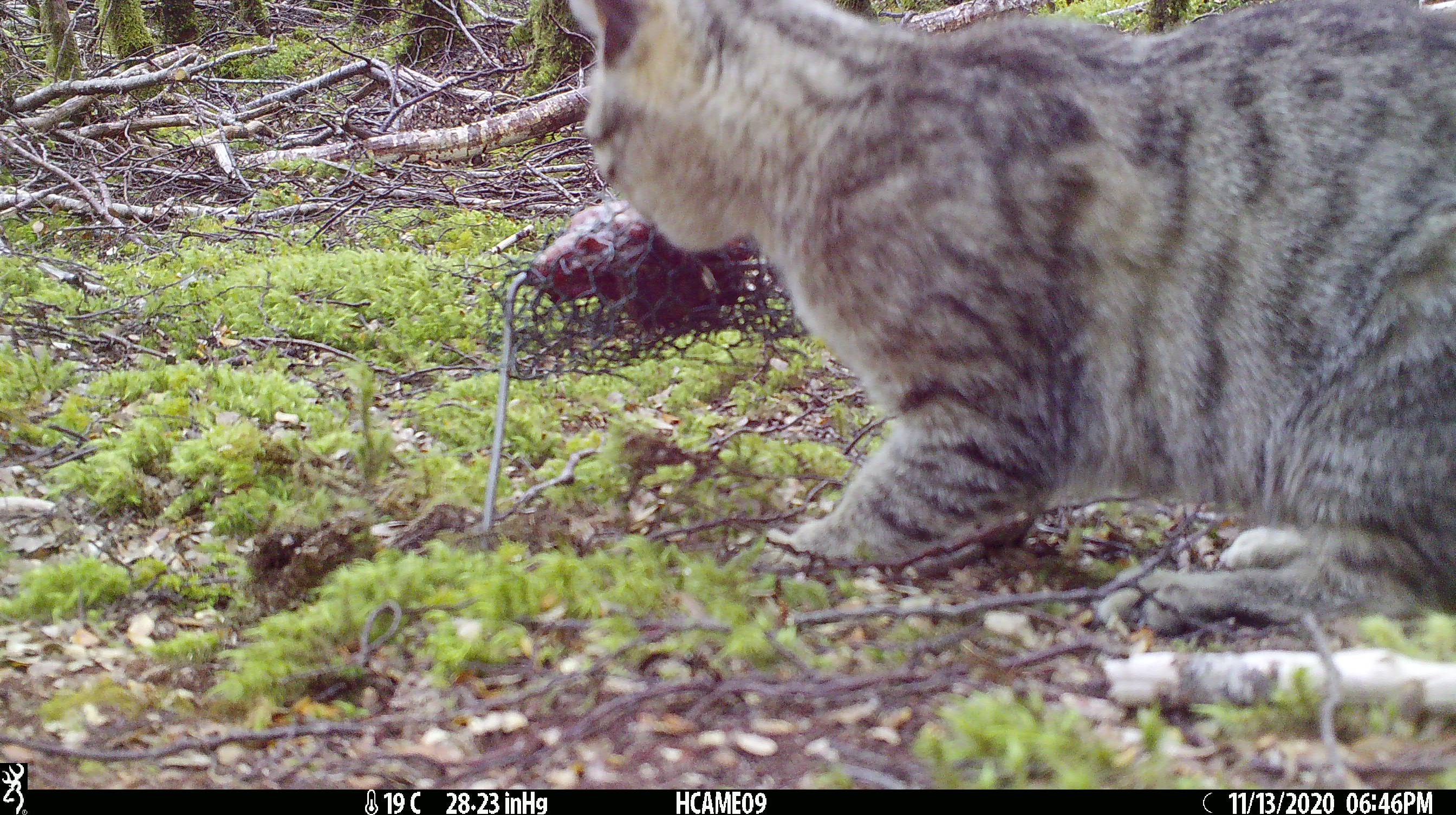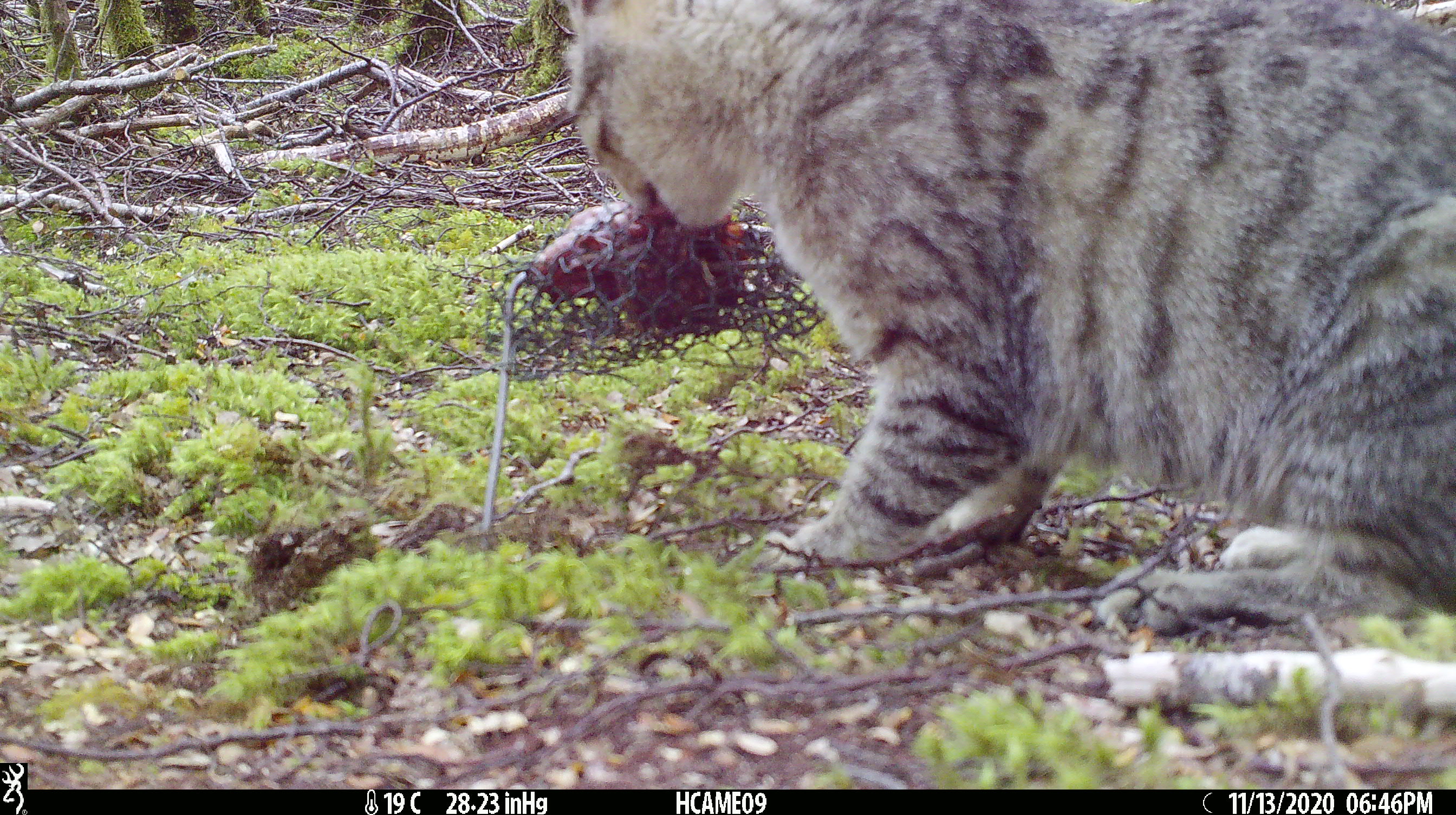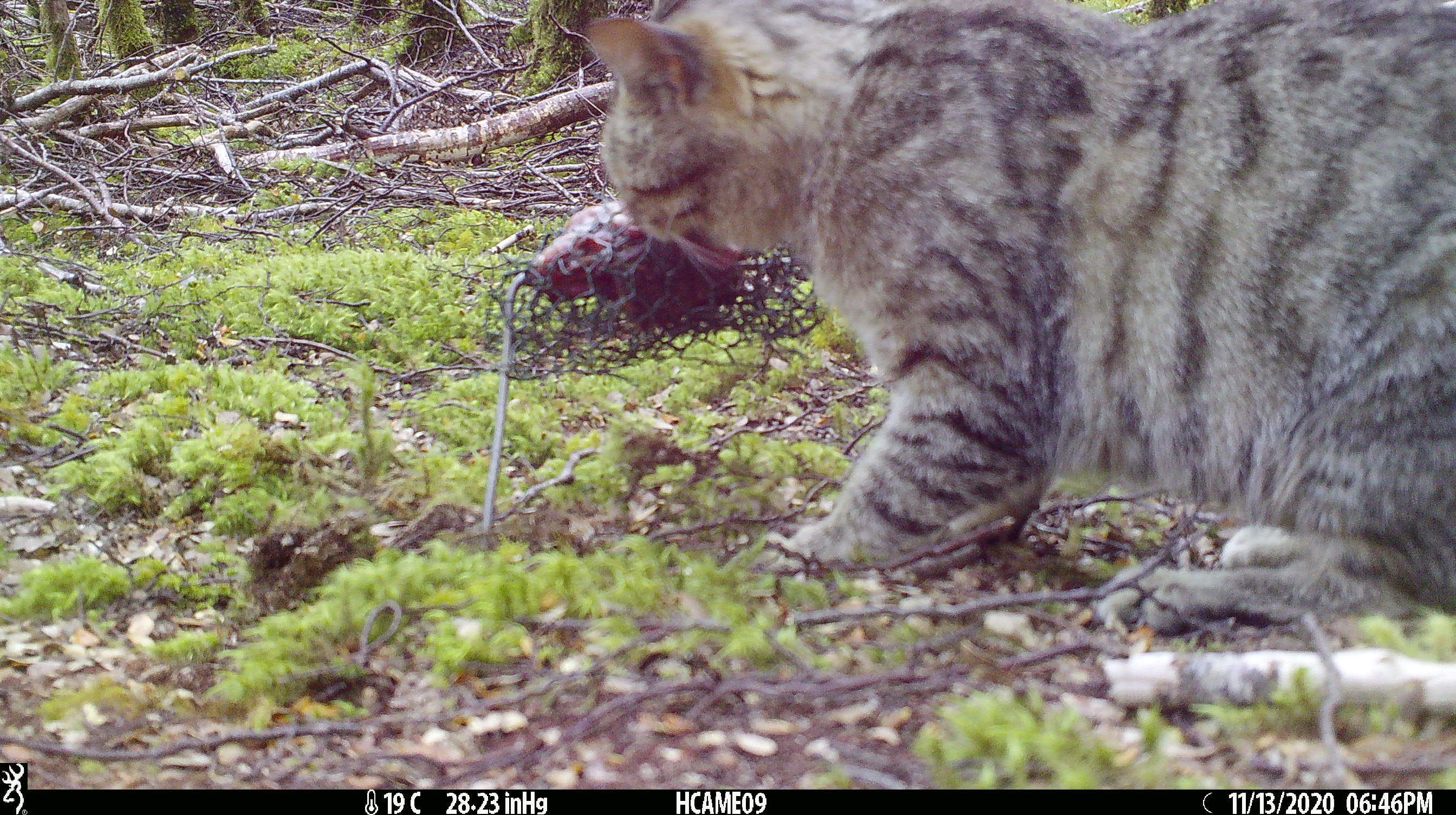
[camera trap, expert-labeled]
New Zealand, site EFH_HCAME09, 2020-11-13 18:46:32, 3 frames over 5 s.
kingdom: Animalia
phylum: Chordata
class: Mammalia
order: Carnivora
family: Felidae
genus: Felis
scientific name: Felis catus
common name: domestic cat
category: cat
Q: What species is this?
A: Cat (domestic cat) (Felis catus).